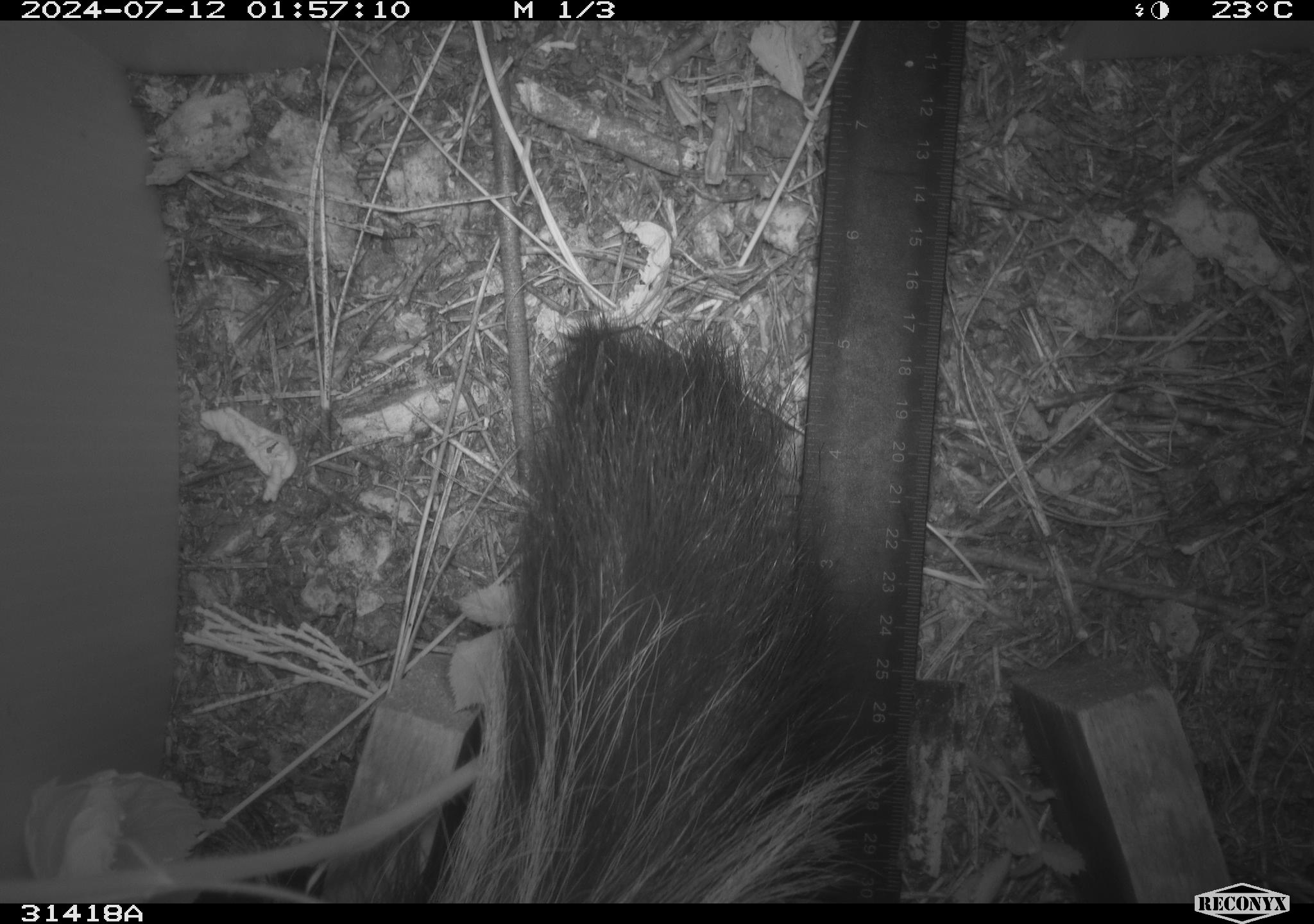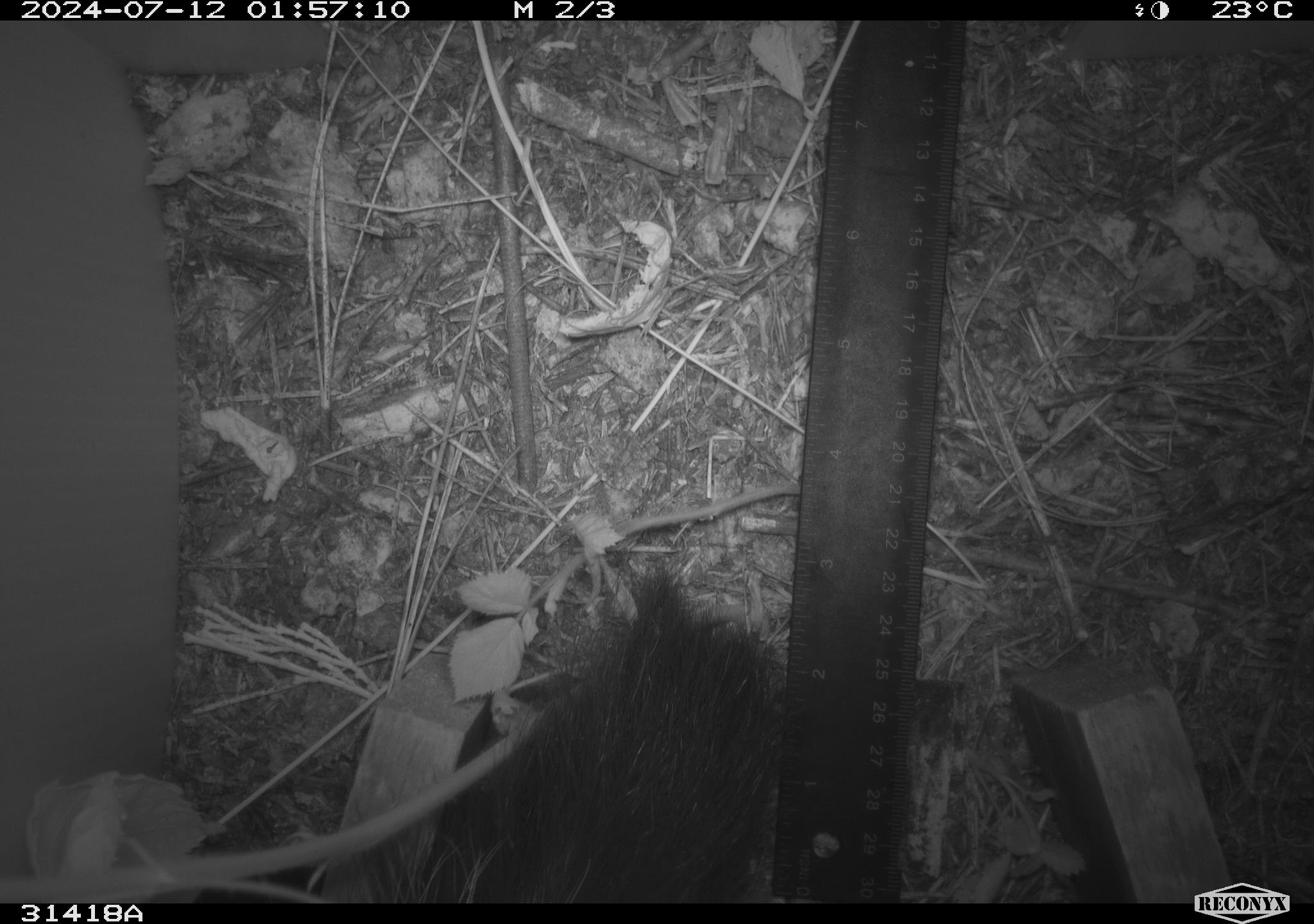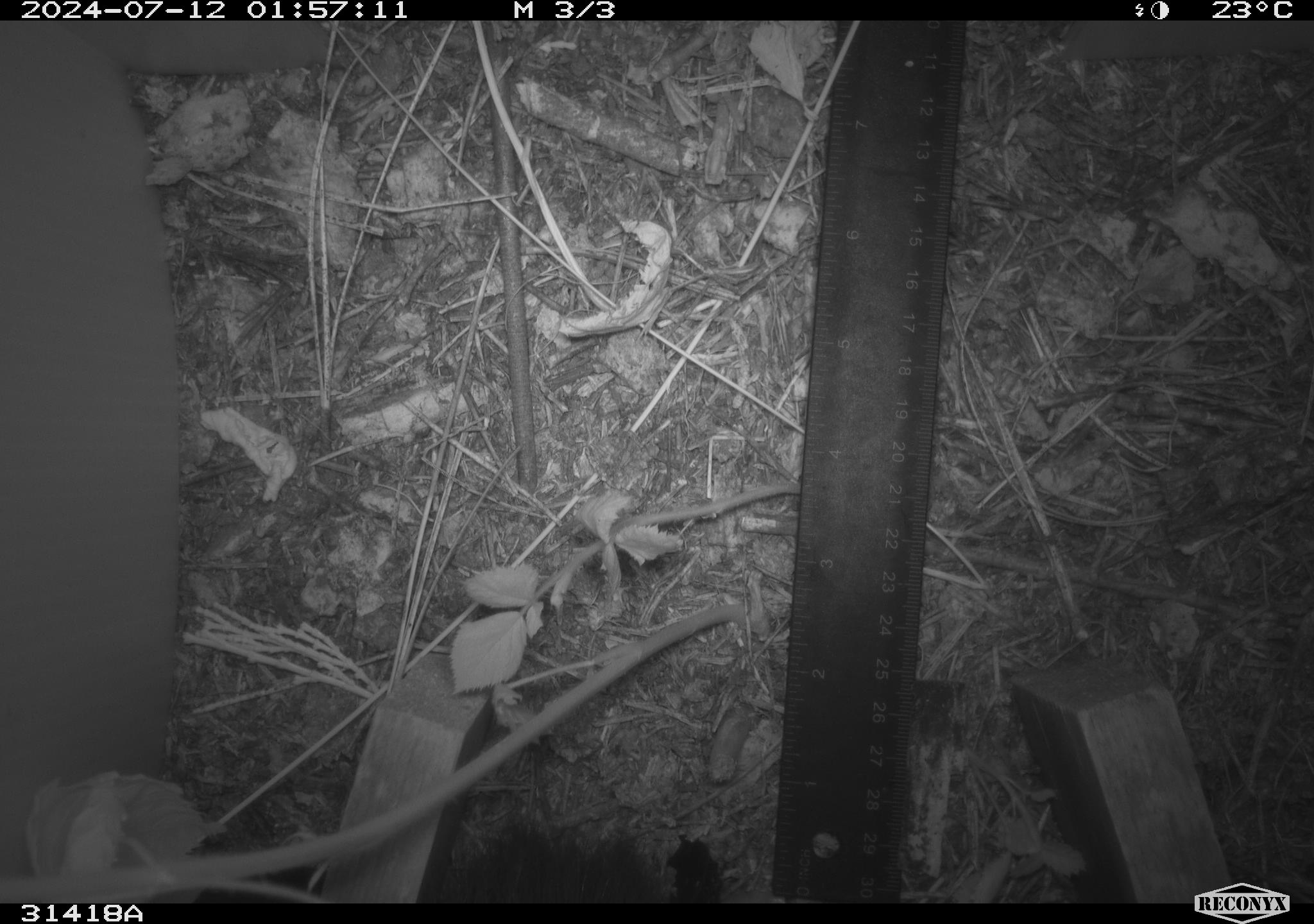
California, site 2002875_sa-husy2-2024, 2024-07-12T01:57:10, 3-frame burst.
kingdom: Animalia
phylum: Chordata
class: Mammalia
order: Carnivora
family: Mephitidae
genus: Mephitis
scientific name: Mephitis mephitis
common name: striped skunk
Striped skunk (Mephitis mephitis).